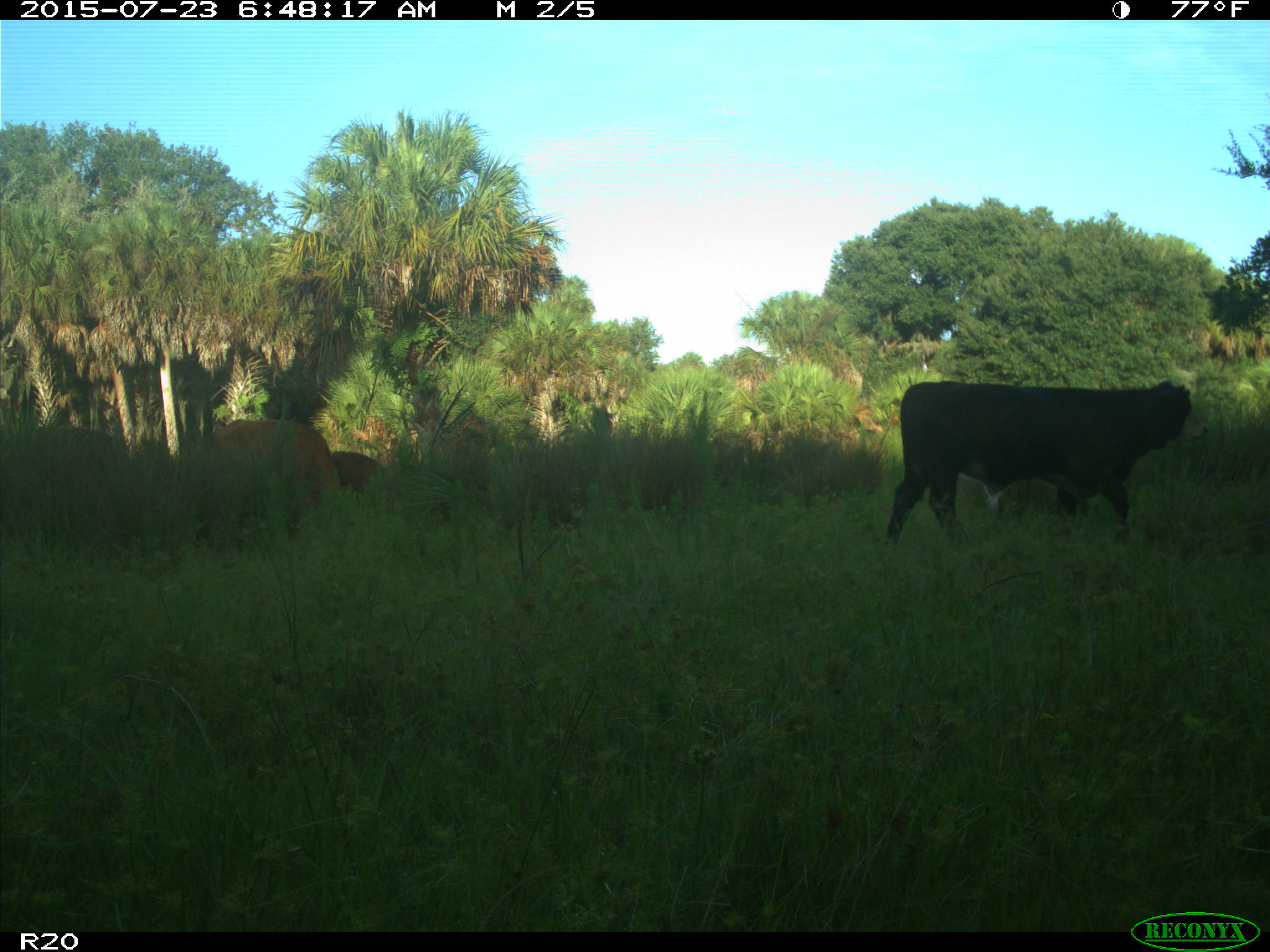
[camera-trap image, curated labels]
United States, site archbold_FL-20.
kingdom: Animalia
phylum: Chordata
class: Mammalia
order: Artiodactyla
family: Bovidae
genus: Bos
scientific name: Bos taurus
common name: domestic cow